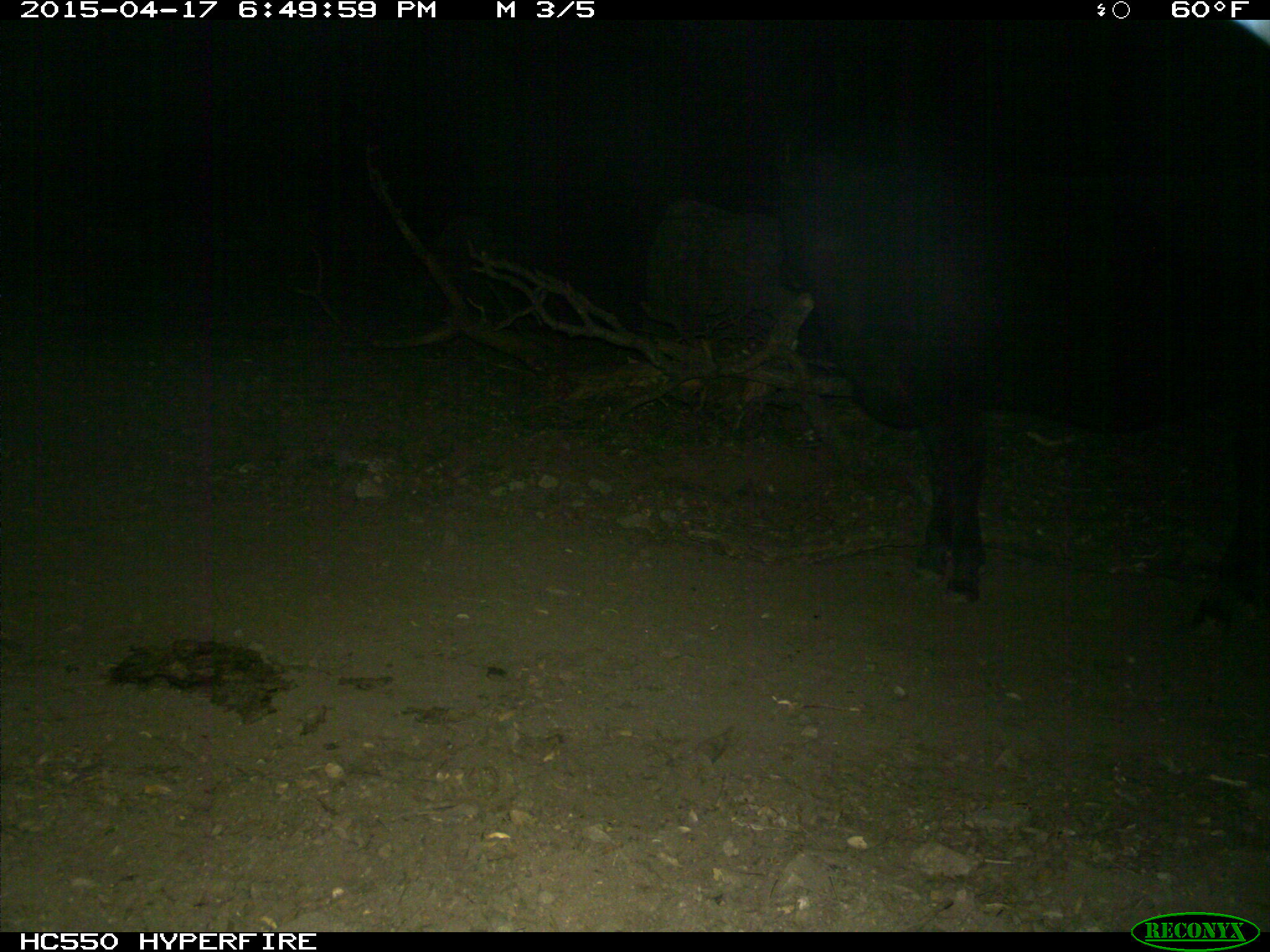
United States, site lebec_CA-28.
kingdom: Animalia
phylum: Chordata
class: Mammalia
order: Artiodactyla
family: Bovidae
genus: Bos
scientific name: Bos taurus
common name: domestic cow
Bos taurus (domestic cow).